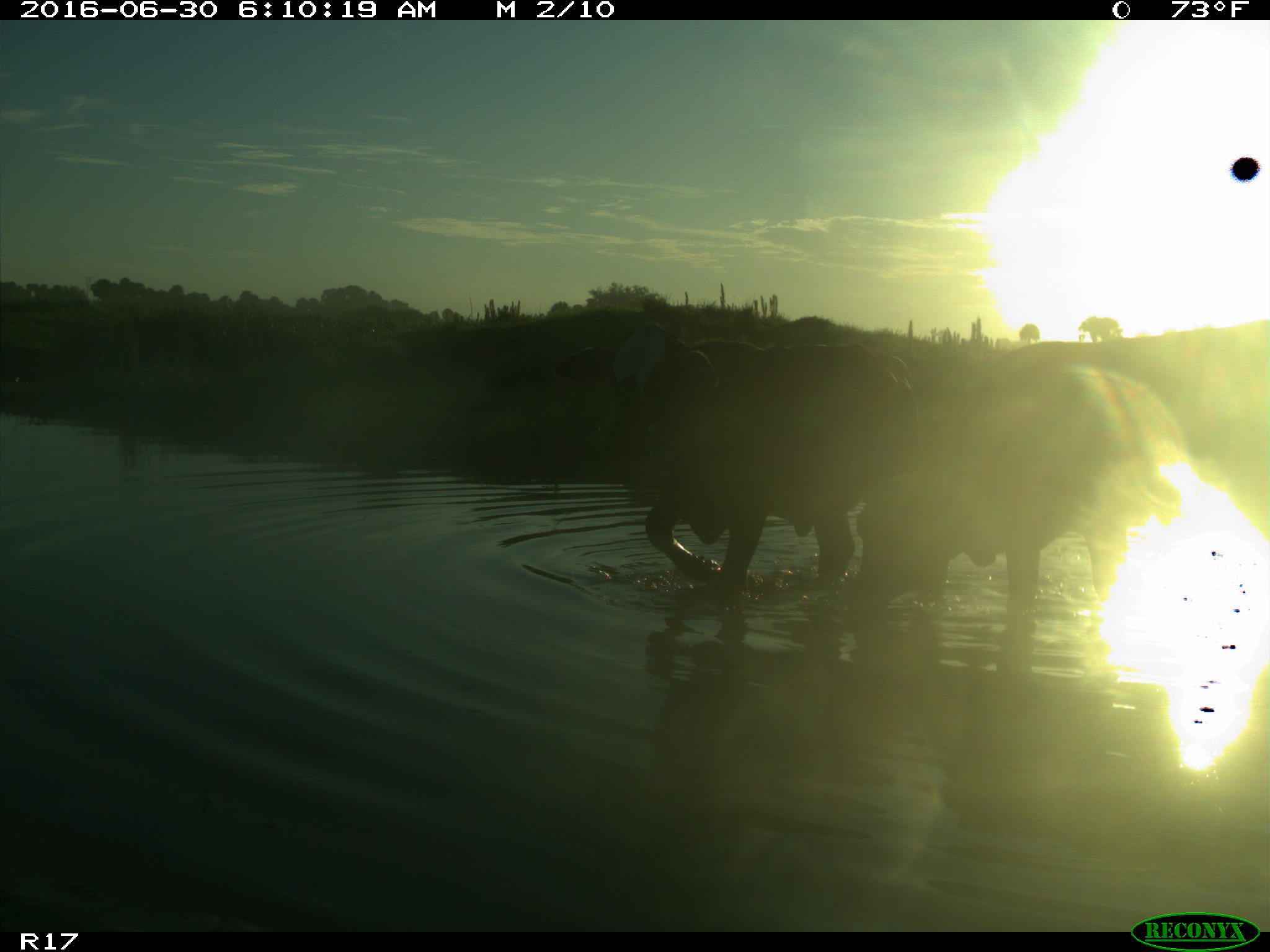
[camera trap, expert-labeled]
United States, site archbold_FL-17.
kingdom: Animalia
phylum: Chordata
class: Mammalia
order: Artiodactyla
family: Bovidae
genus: Bos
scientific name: Bos taurus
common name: domestic cow